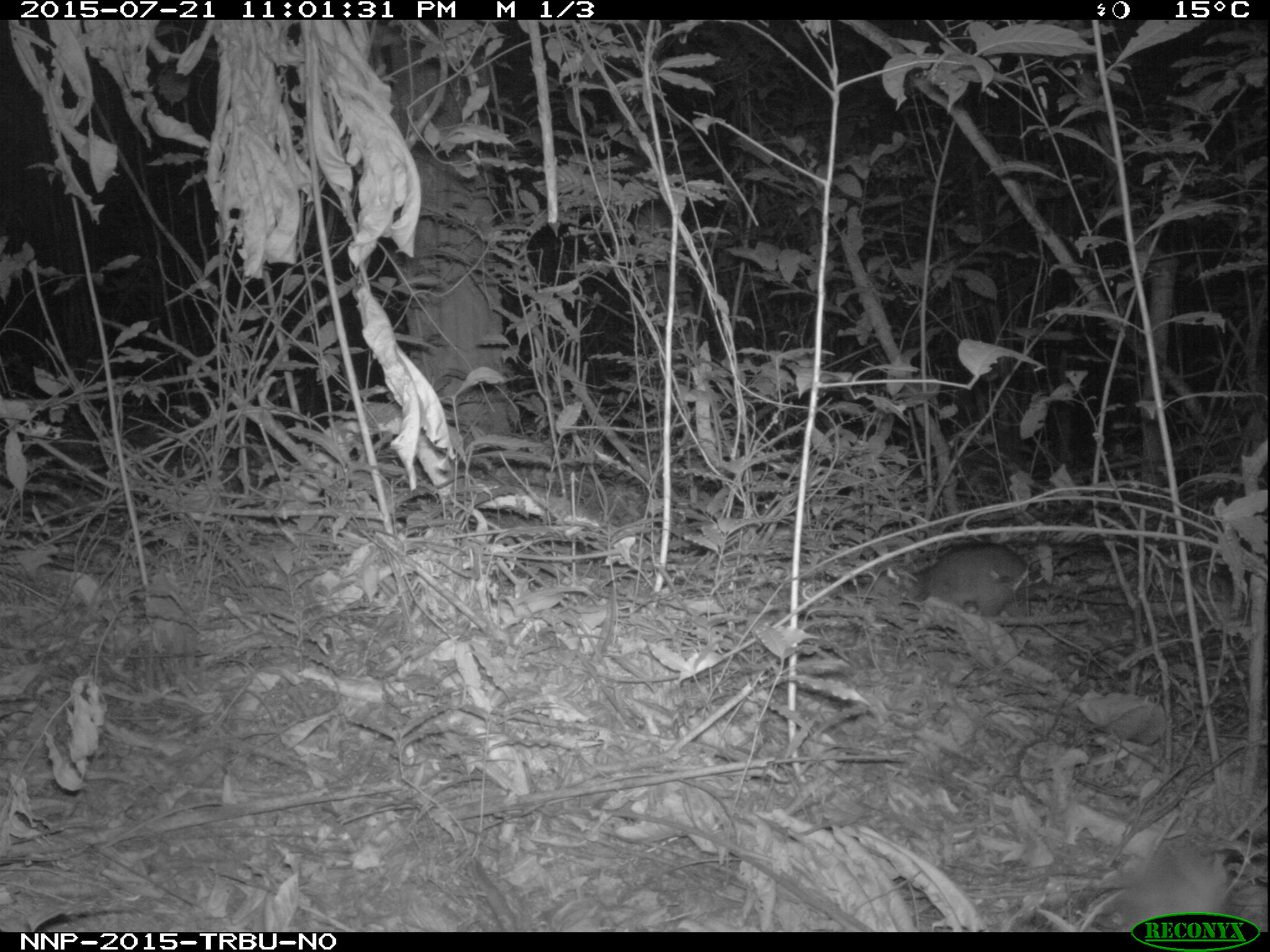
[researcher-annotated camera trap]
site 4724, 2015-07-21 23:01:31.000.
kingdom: Animalia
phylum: Chordata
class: Mammalia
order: Rodentia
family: Nesomyidae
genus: Cricetomys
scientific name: Cricetomys gambianus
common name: african giant pouched rat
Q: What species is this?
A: Cricetomys gambianus (african giant pouched rat).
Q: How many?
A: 1.